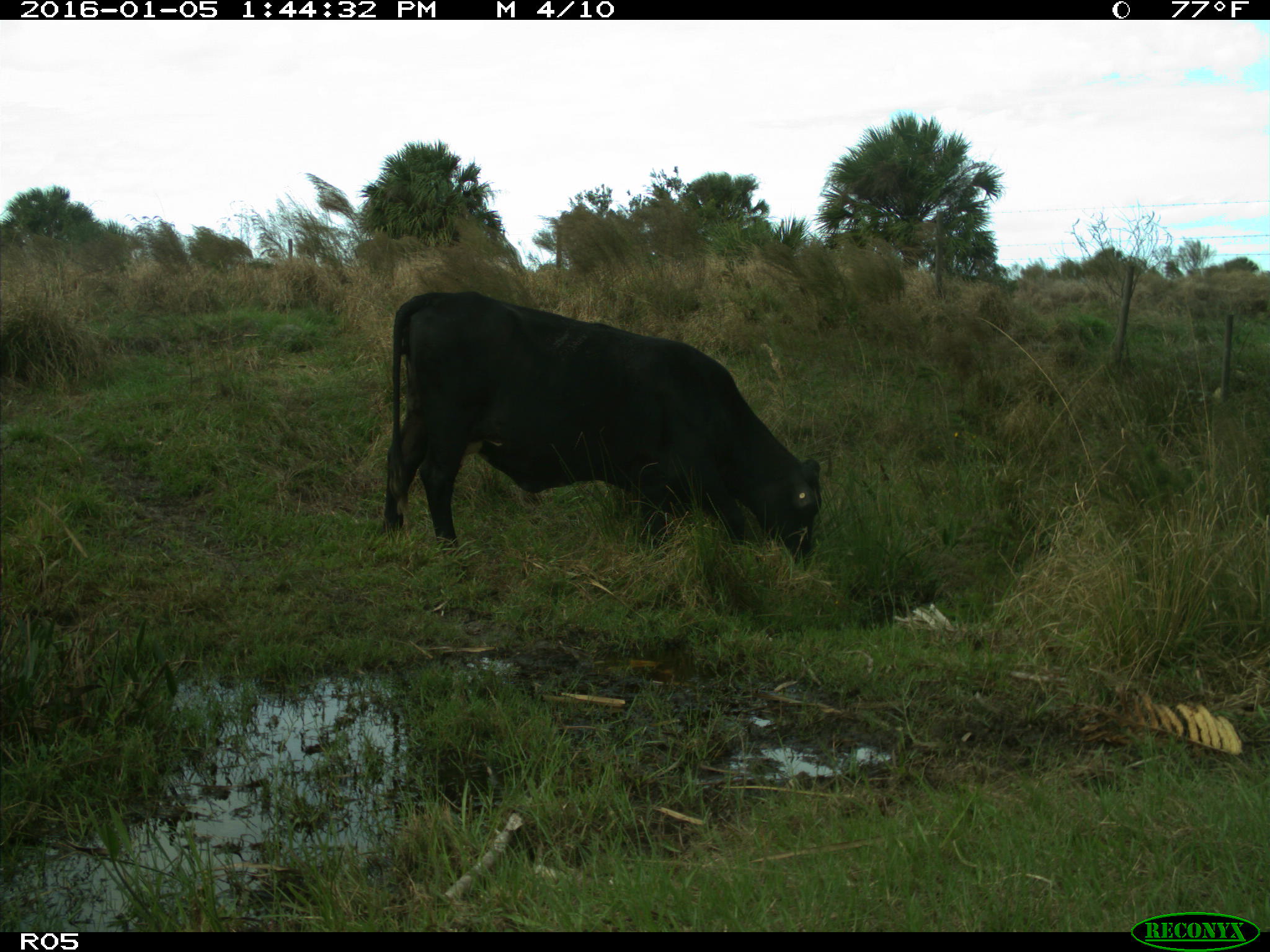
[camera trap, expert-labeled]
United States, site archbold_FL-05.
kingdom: Animalia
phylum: Chordata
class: Mammalia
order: Artiodactyla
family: Bovidae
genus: Bos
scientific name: Bos taurus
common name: domestic cow